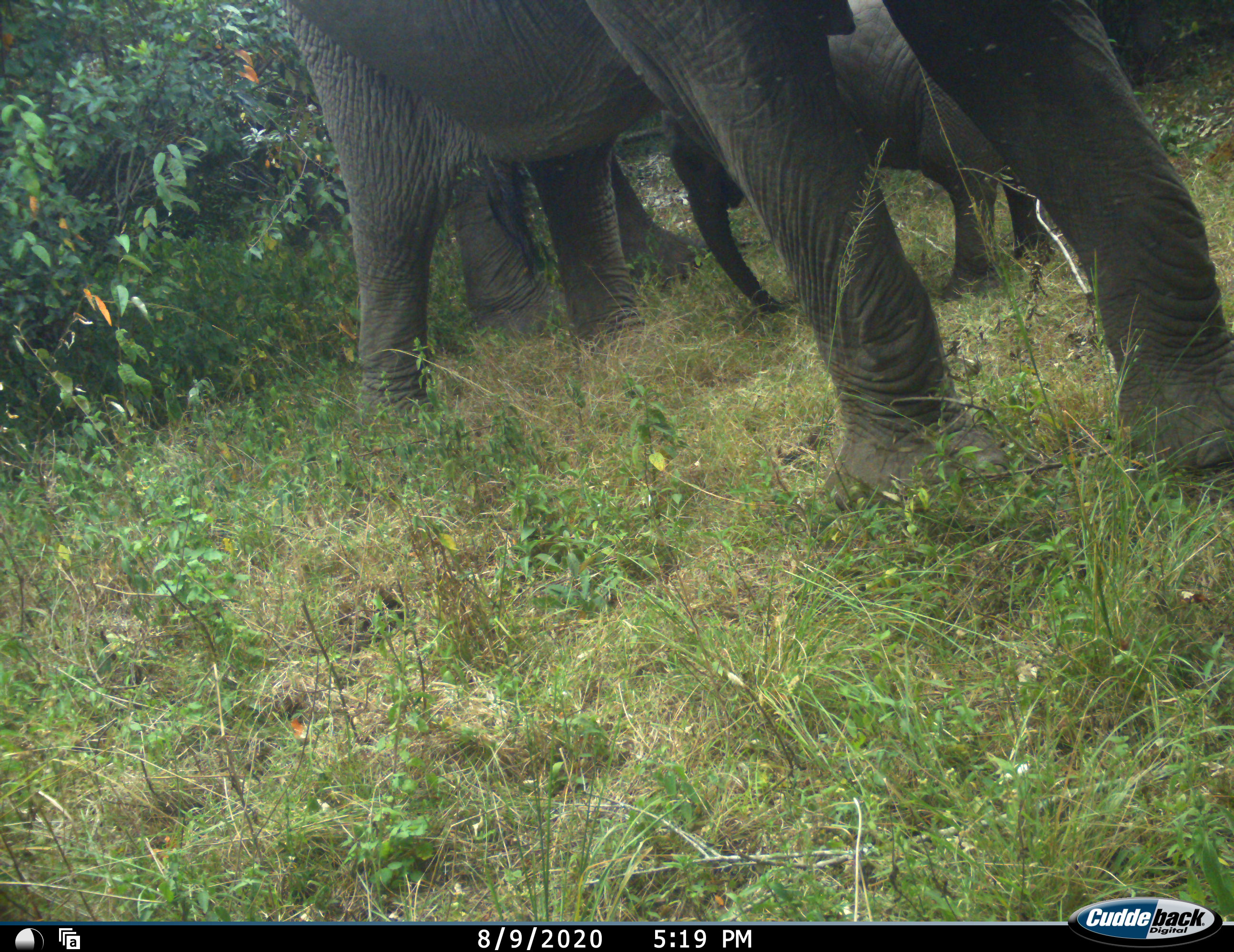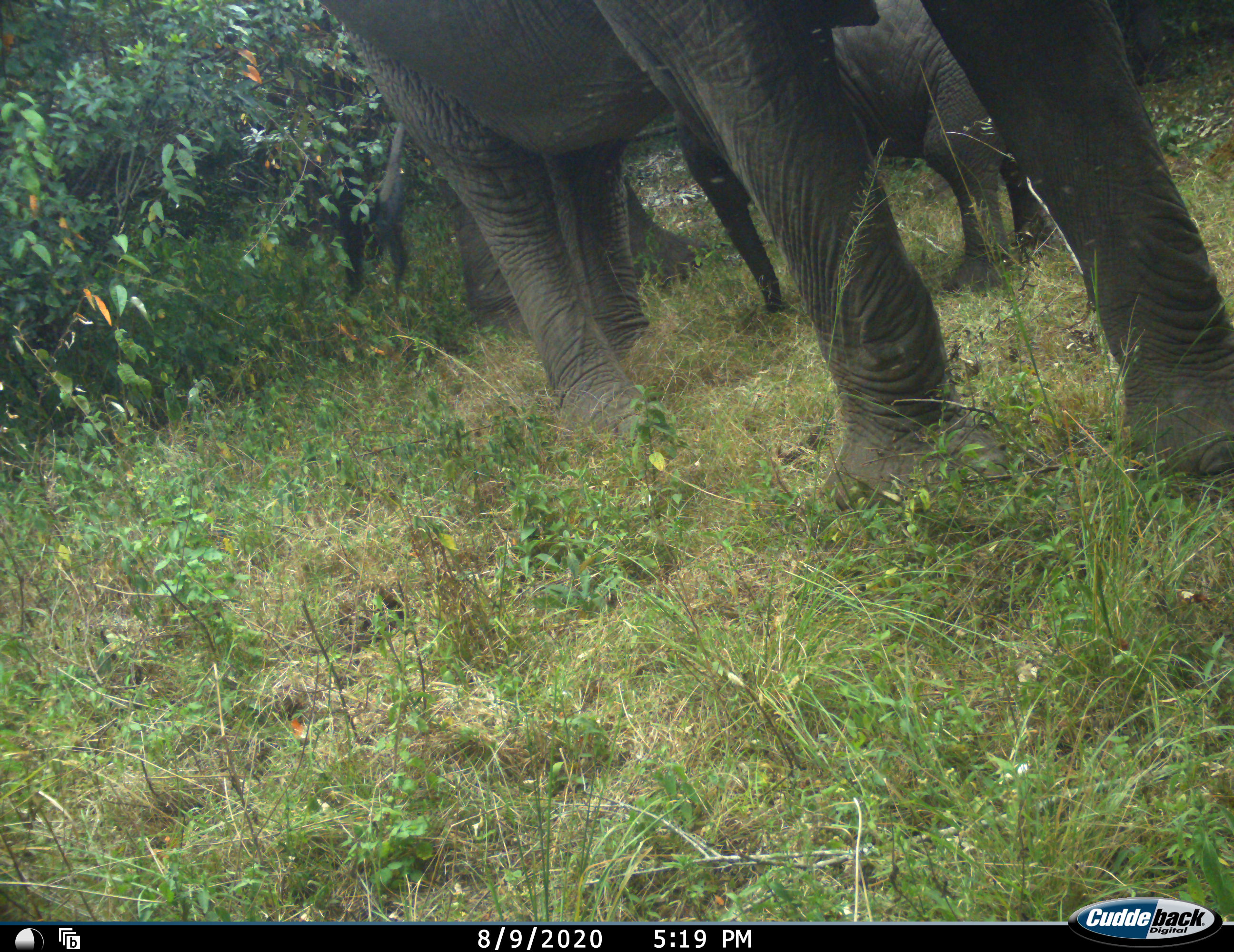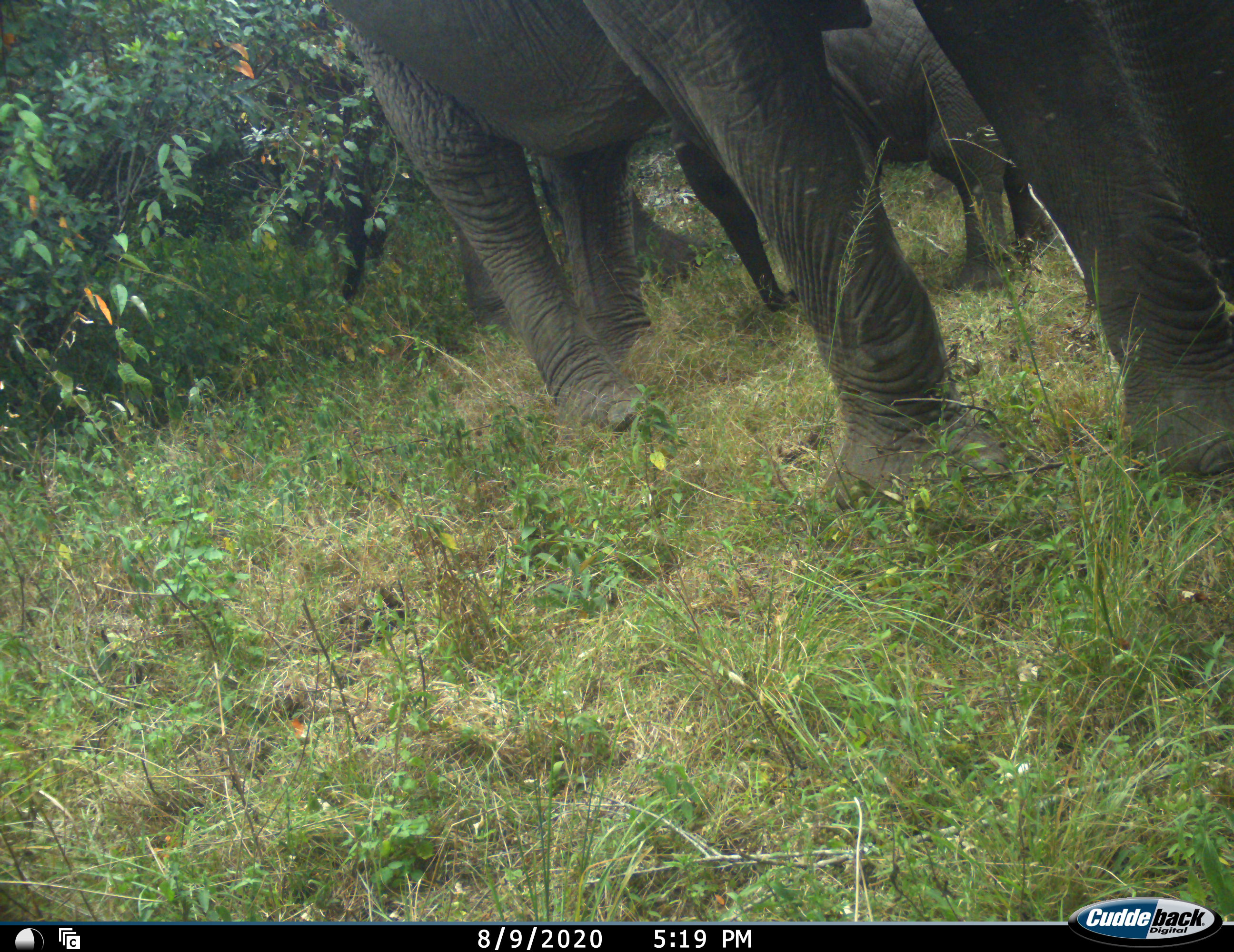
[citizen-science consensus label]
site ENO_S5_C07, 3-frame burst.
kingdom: Animalia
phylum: Chordata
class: Mammalia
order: Proboscidea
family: Elephantidae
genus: Loxodonta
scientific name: Loxodonta africana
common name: african bush elephant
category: elephant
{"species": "elephant (african bush elephant) (Loxodonta africana)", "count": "3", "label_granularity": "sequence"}